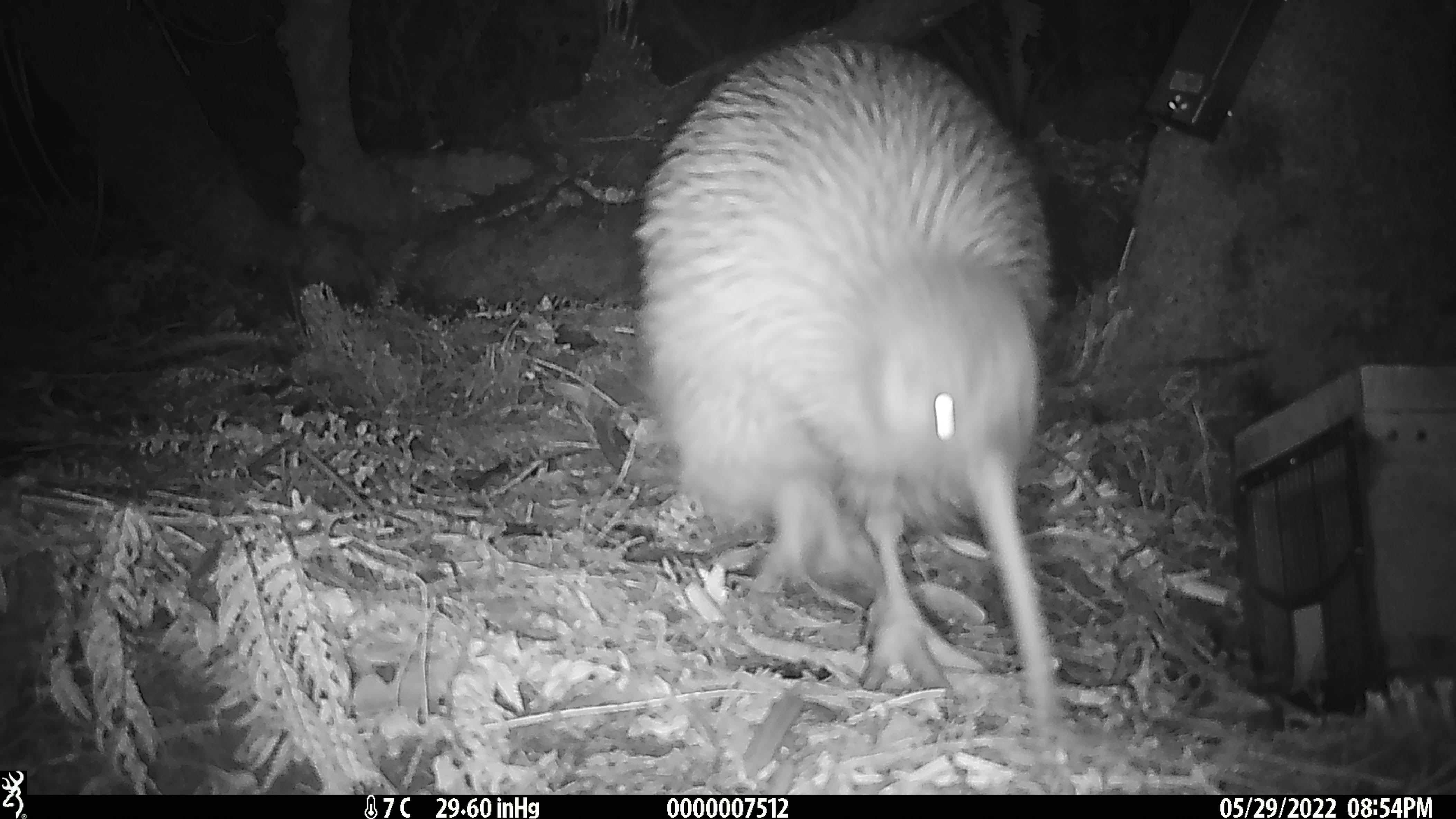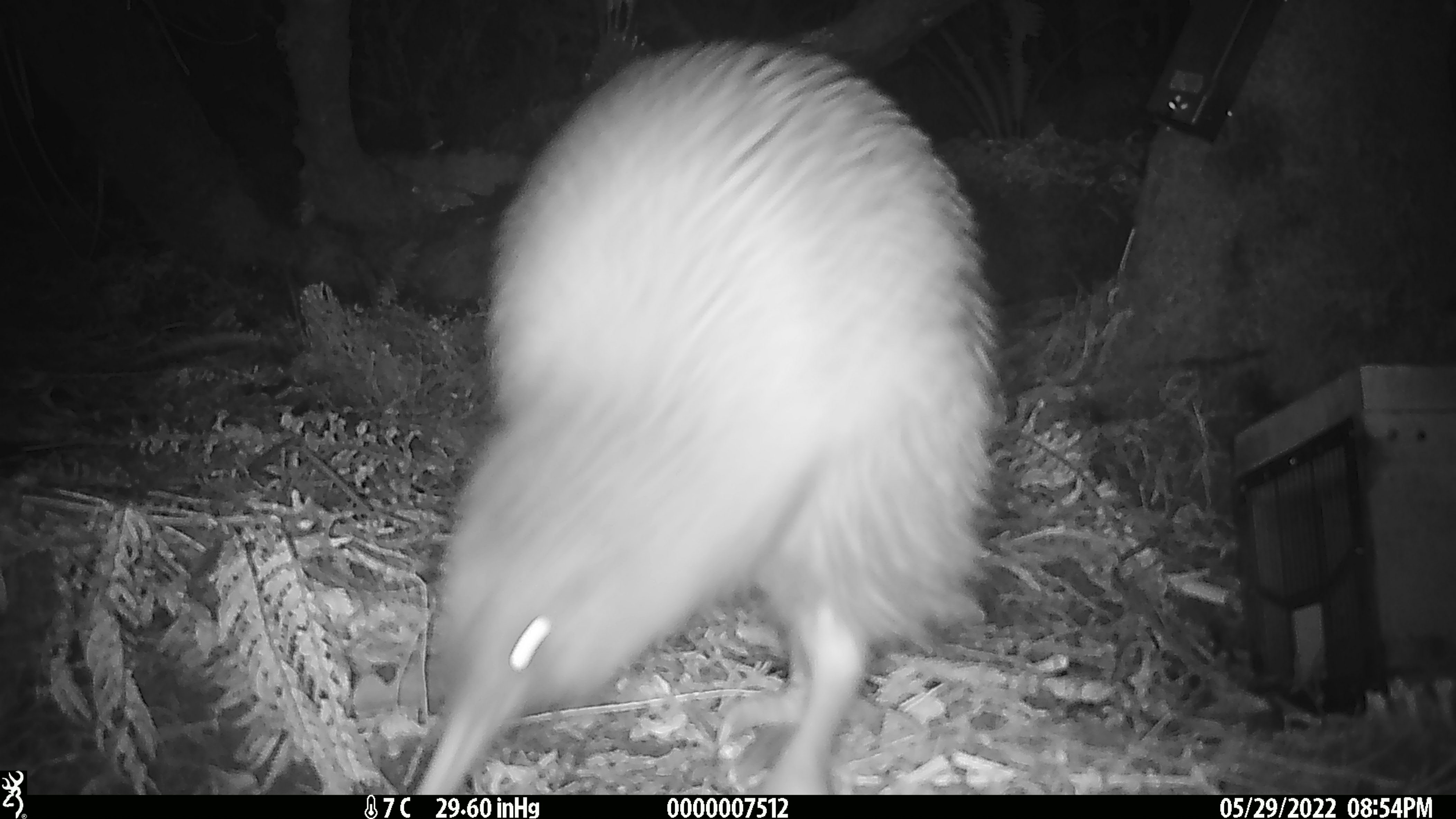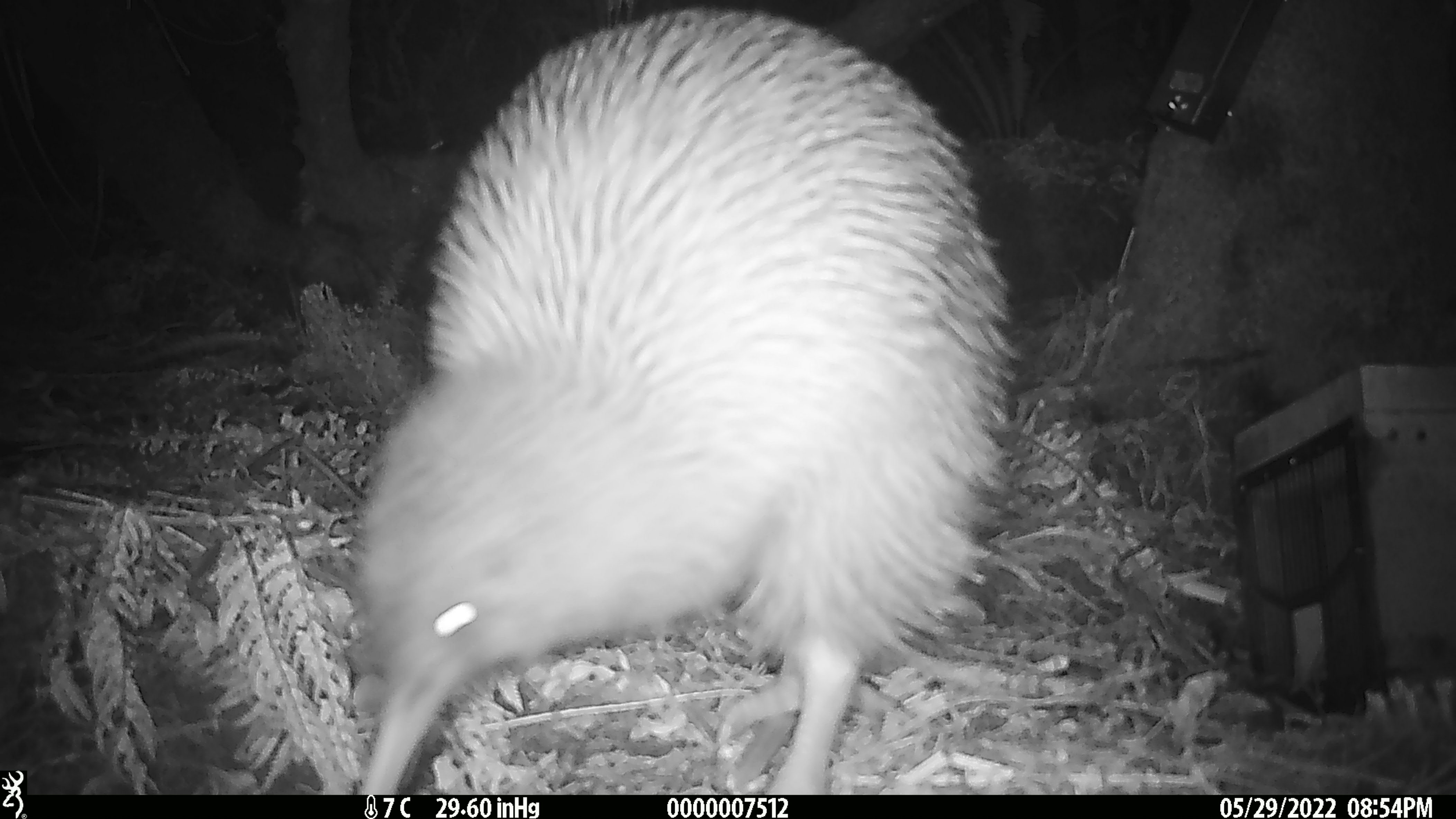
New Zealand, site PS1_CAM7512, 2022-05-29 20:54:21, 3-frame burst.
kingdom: Animalia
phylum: Chordata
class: Aves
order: Apterygiformes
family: Apterygidae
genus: Apteryx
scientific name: Apteryx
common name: kiwi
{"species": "kiwi (Apteryx)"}